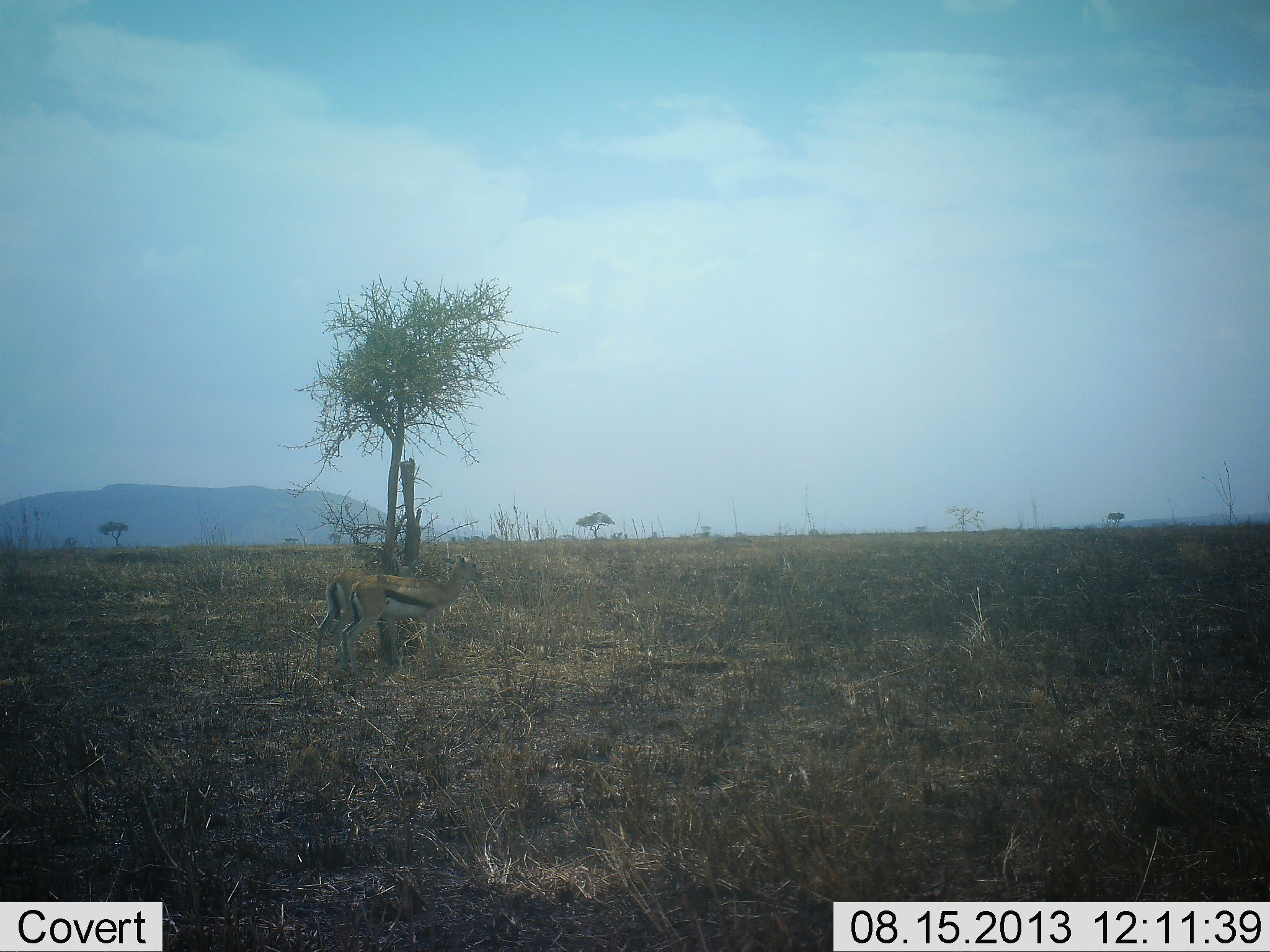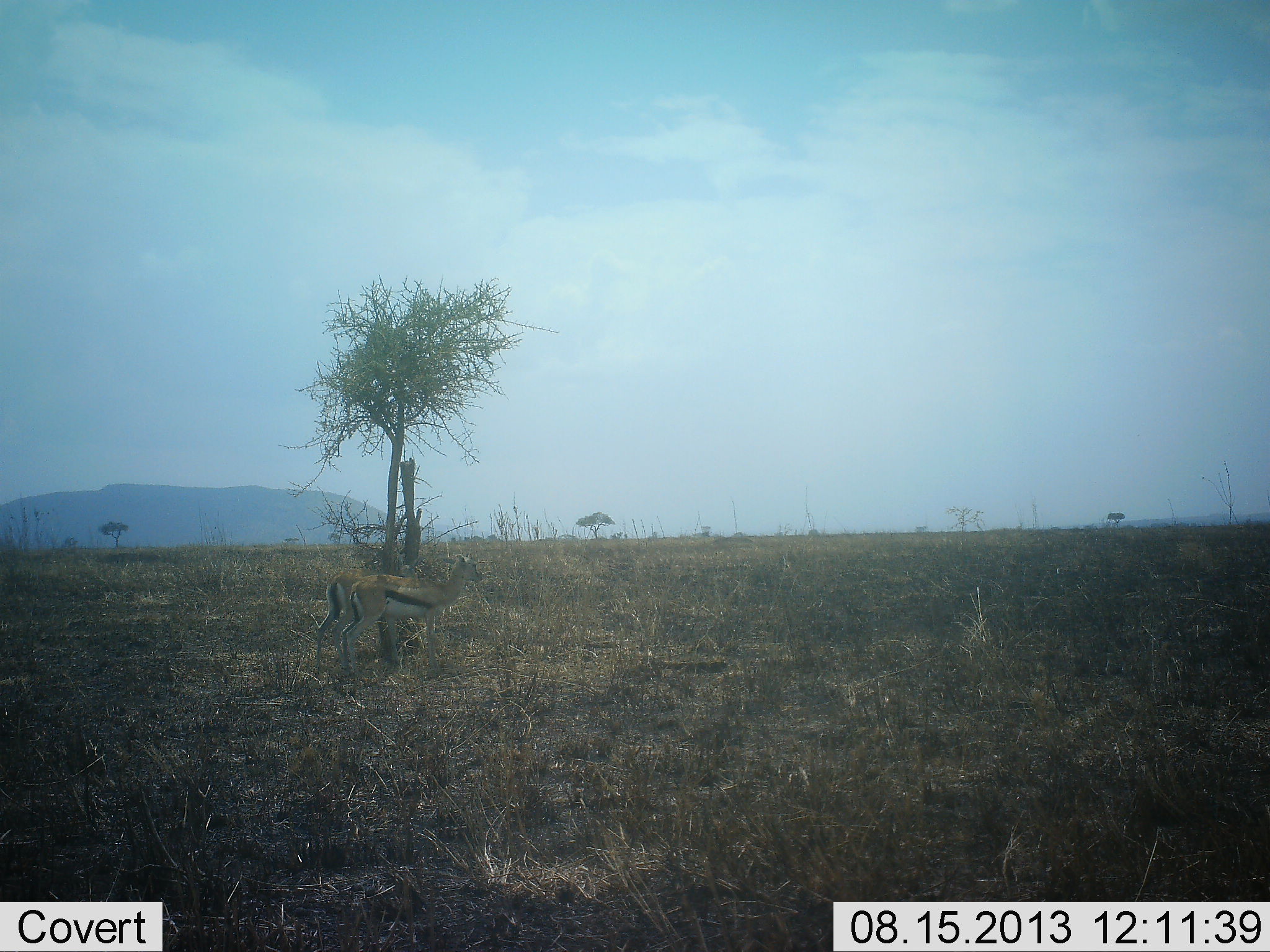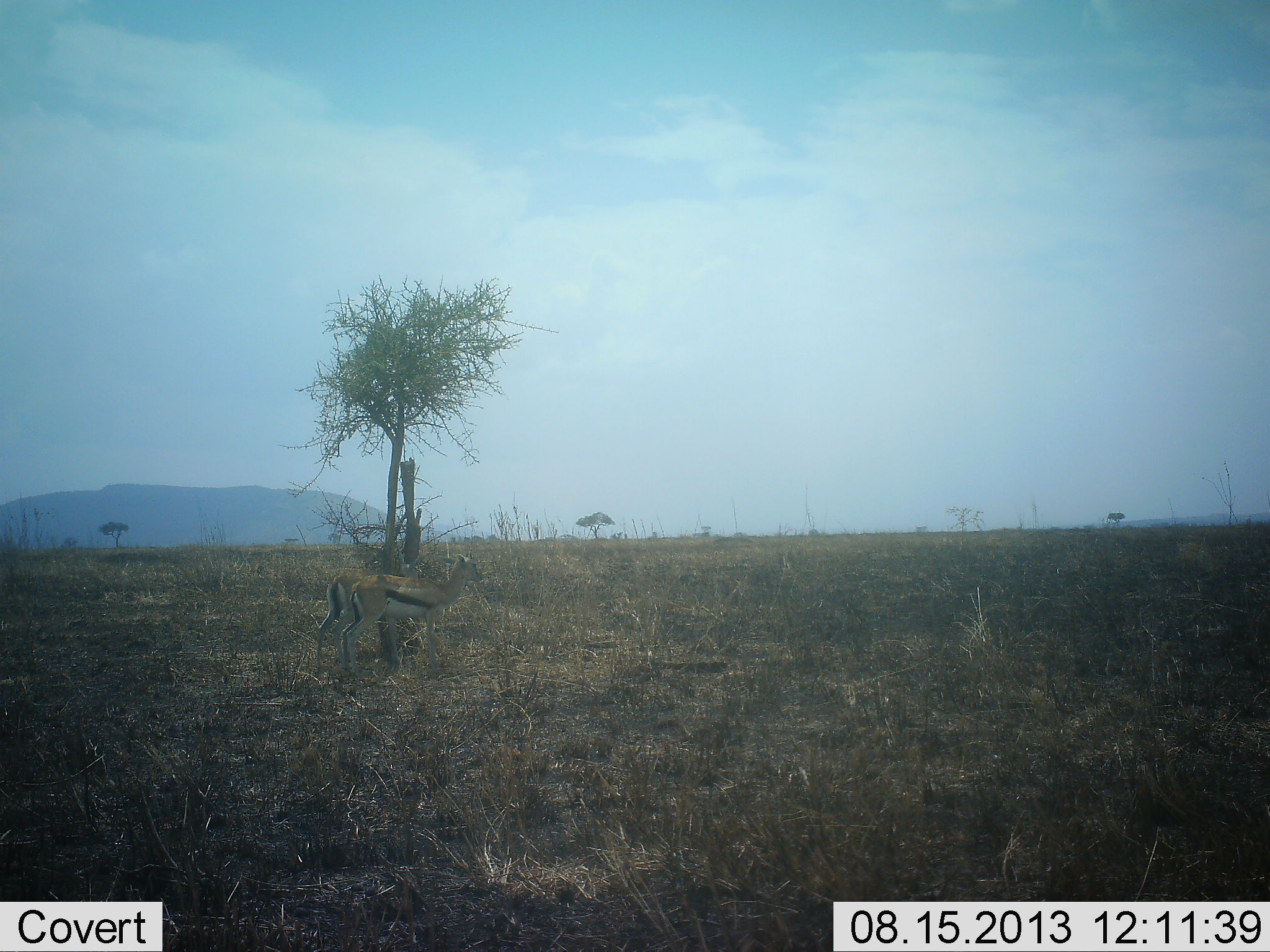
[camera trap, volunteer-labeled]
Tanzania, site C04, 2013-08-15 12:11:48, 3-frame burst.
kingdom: Animalia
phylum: Chordata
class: Mammalia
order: Artiodactyla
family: Bovidae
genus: Eudorcas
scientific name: Eudorcas thomsonii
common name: thomson's gazelle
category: gazellethomsons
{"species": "gazellethomsons (thomson's gazelle) (Eudorcas thomsonii)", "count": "2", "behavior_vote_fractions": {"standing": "90%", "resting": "0%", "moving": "10%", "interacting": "0%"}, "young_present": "0%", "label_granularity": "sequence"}